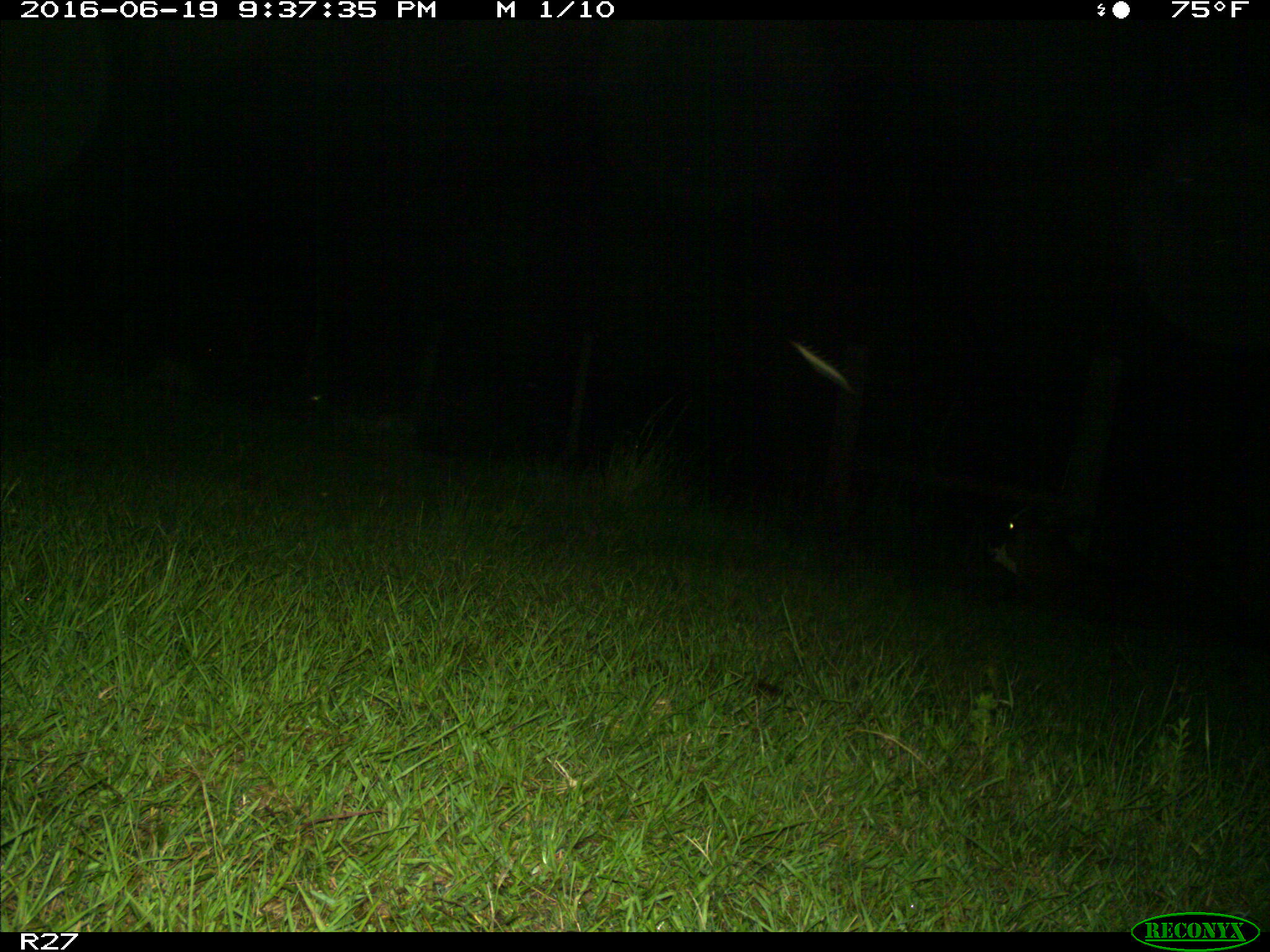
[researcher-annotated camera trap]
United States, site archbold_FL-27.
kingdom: Animalia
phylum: Chordata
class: Mammalia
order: Artiodactyla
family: Bovidae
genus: Bos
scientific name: Bos taurus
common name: domestic cow